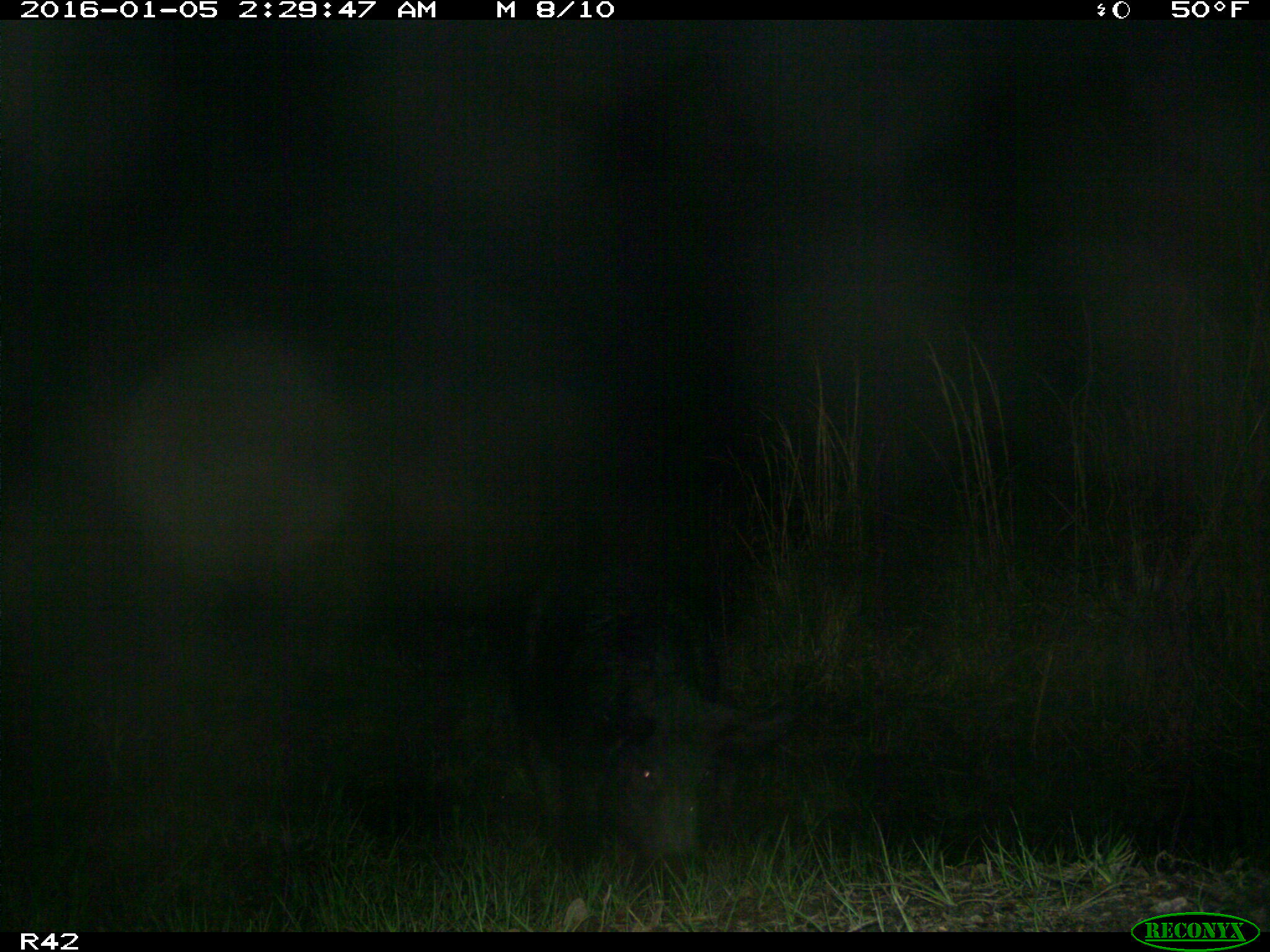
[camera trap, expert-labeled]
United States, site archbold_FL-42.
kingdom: Animalia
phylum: Chordata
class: Mammalia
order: Artiodactyla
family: Suidae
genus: Sus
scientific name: Sus scrofa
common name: wild boar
Sus scrofa (wild boar).